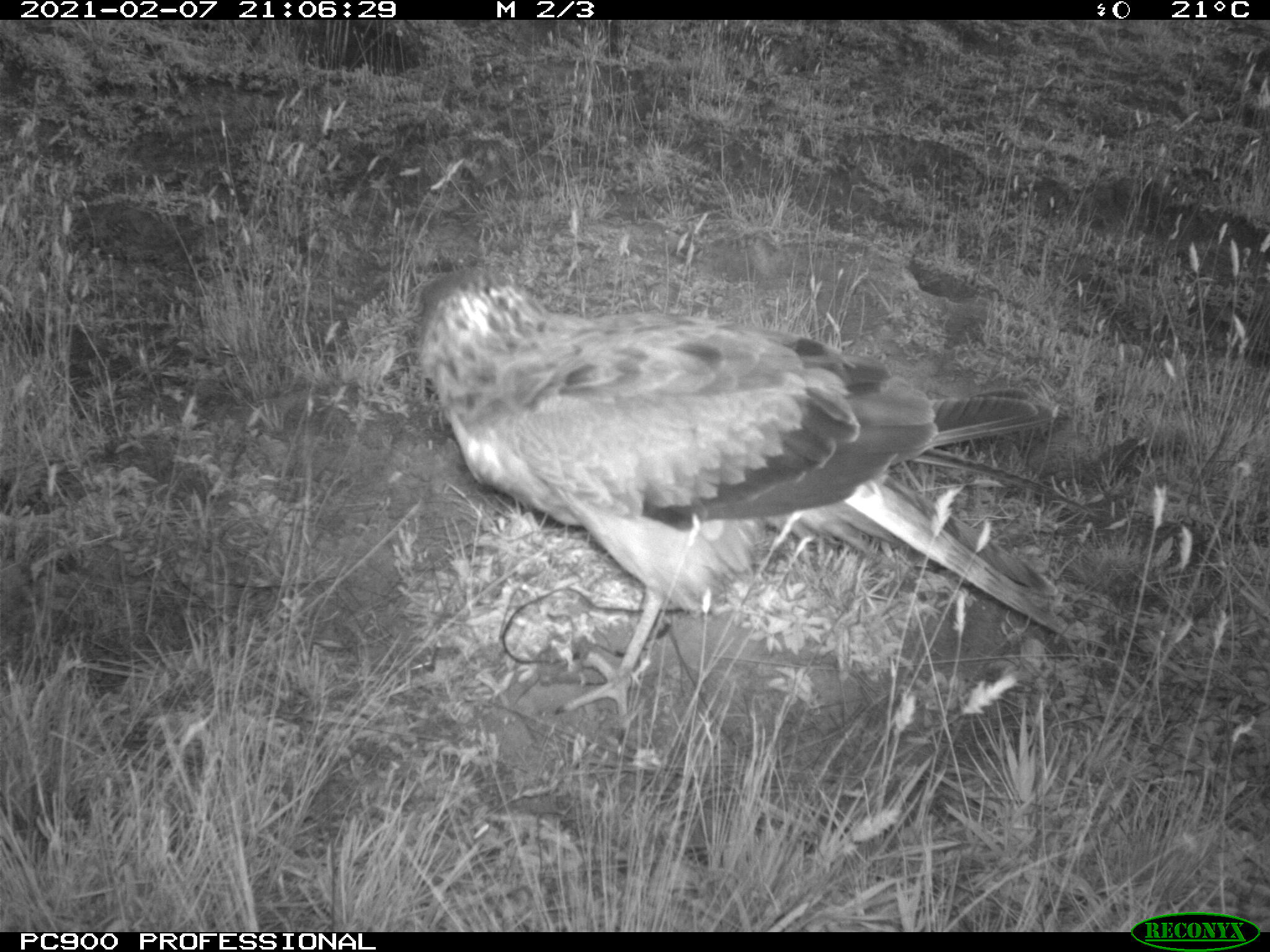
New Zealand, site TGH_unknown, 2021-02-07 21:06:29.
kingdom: Animalia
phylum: Chordata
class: Aves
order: Accipitriformes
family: Accipitridae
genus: Circus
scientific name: Circus approximans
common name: swamp harrier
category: harrier